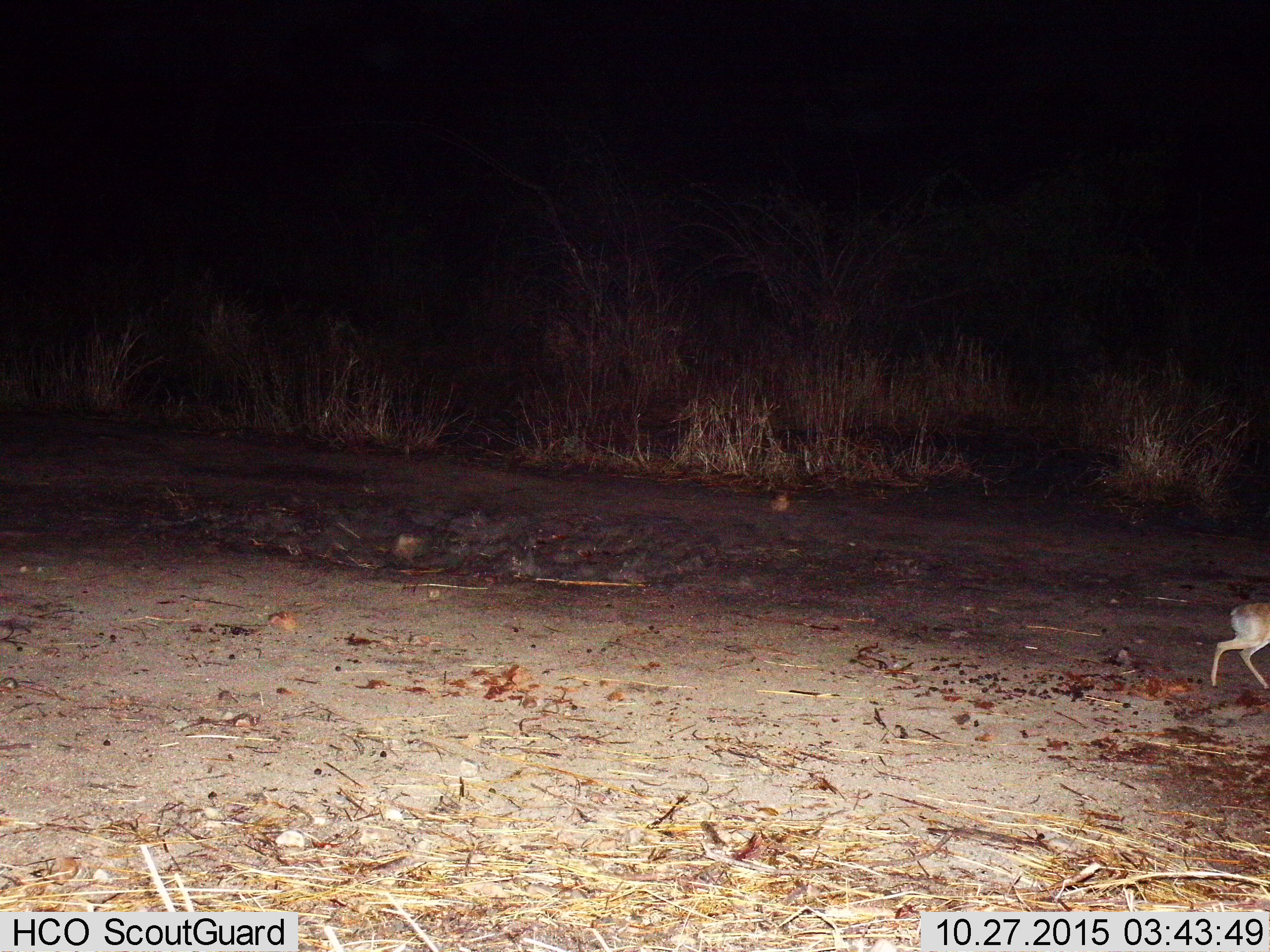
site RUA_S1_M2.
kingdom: Animalia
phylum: Chordata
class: Mammalia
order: Artiodactyla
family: Bovidae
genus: Madoqua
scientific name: Madoqua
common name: dik-dik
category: dikdik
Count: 1.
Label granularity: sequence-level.